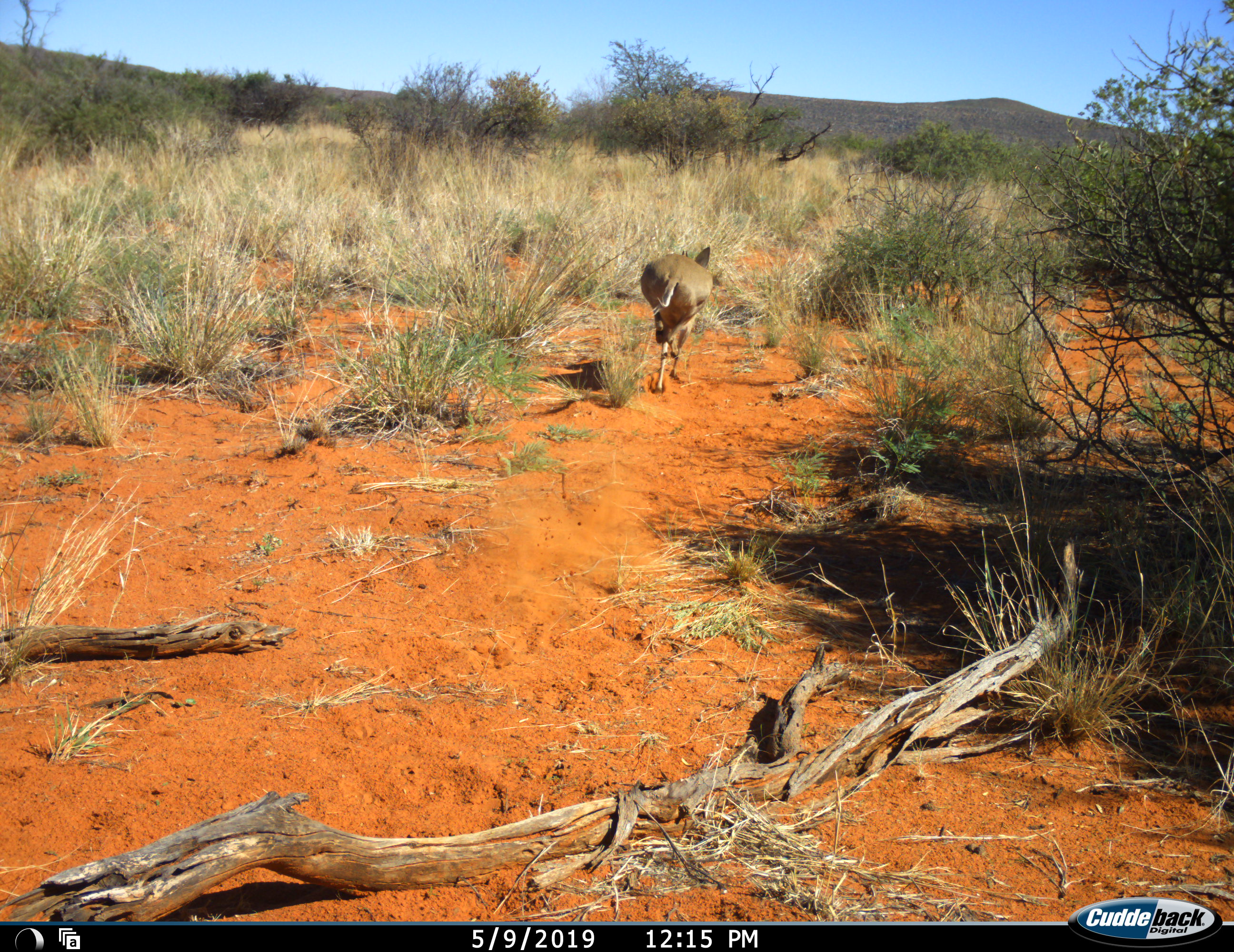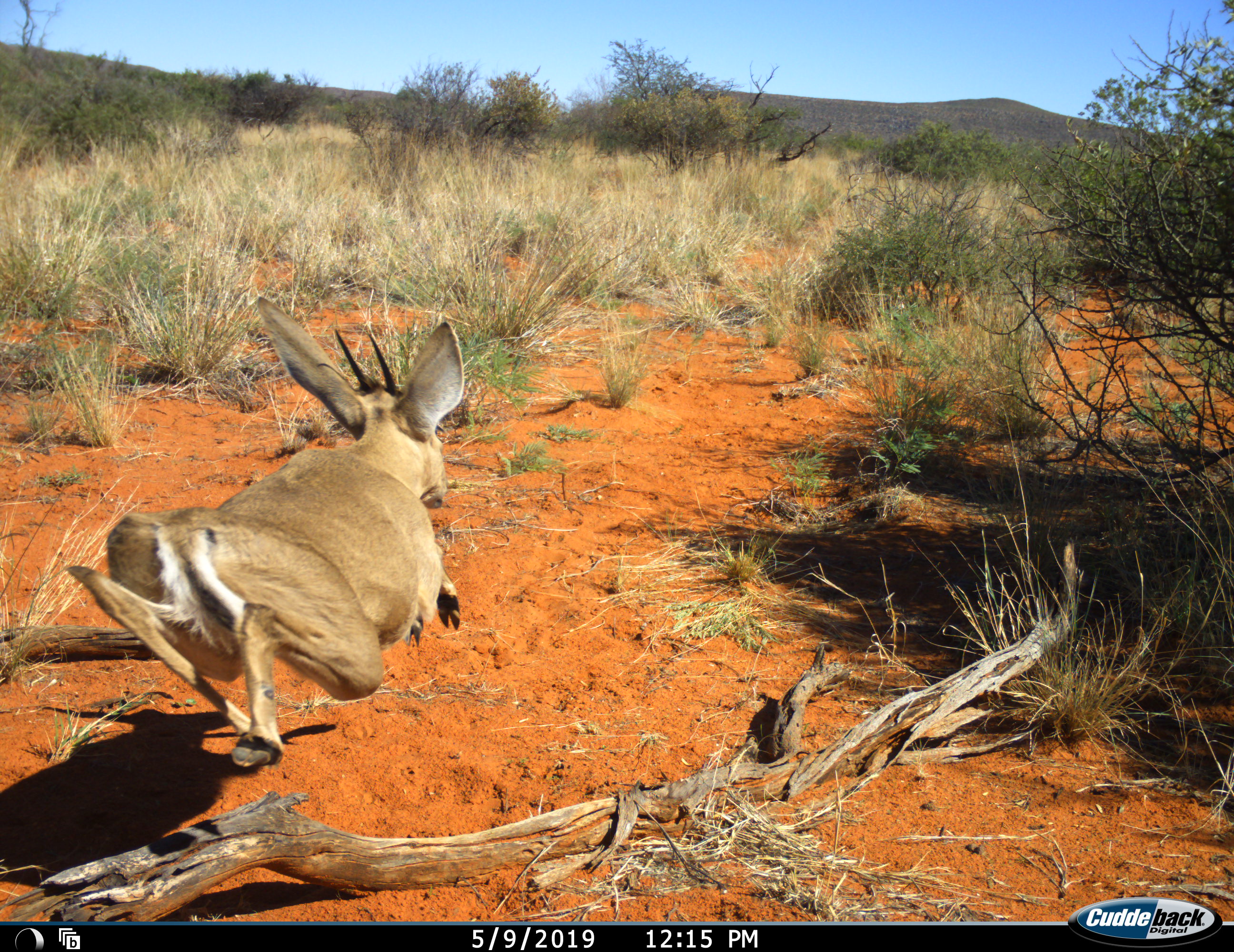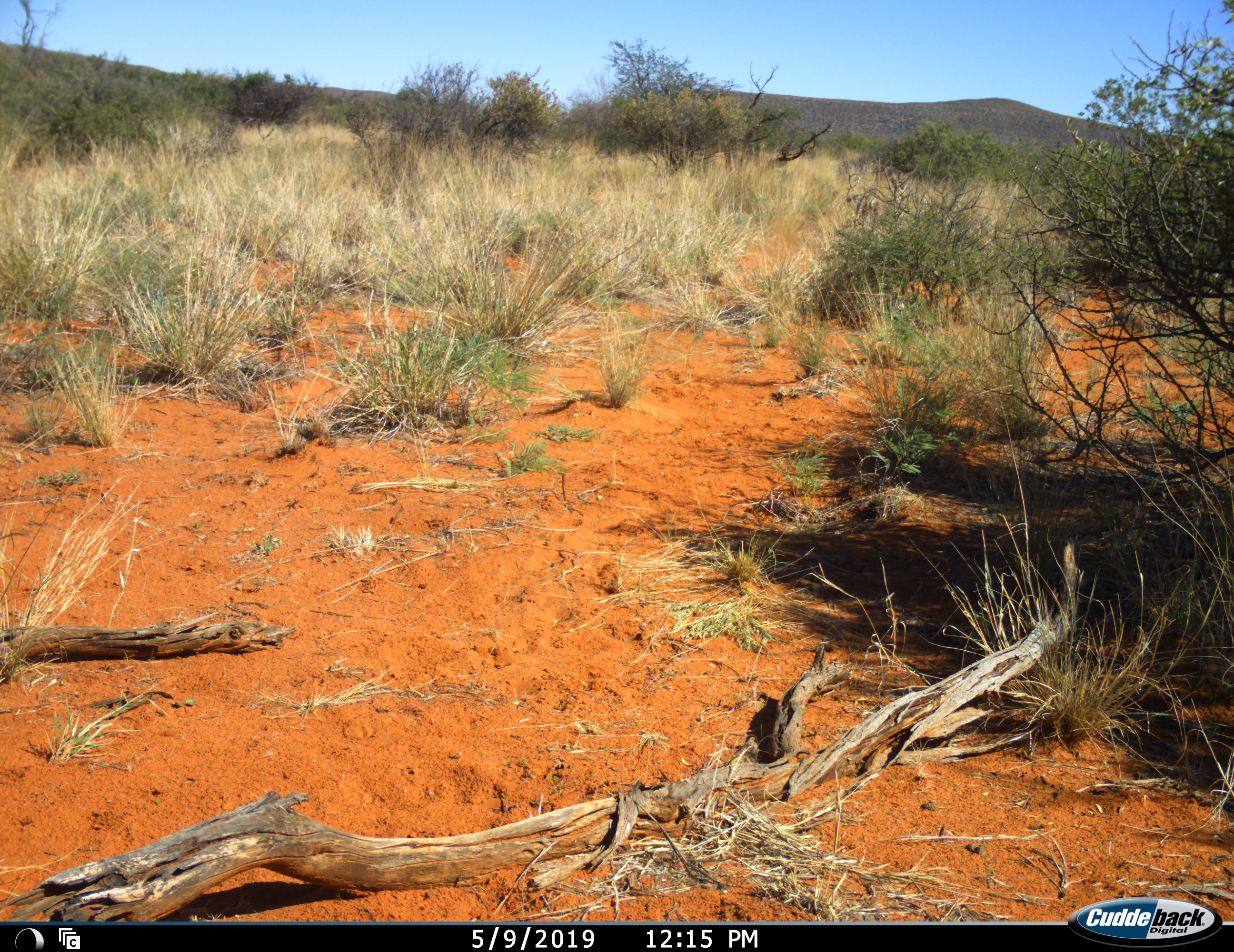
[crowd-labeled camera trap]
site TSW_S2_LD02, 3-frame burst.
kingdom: Animalia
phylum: Chordata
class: Mammalia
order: Artiodactyla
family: Bovidae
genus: Sylvicapra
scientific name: Sylvicapra grimmia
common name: common duiker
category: duikercommongrey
Duikercommongrey (common duiker) (Sylvicapra grimmia), count 1. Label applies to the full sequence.